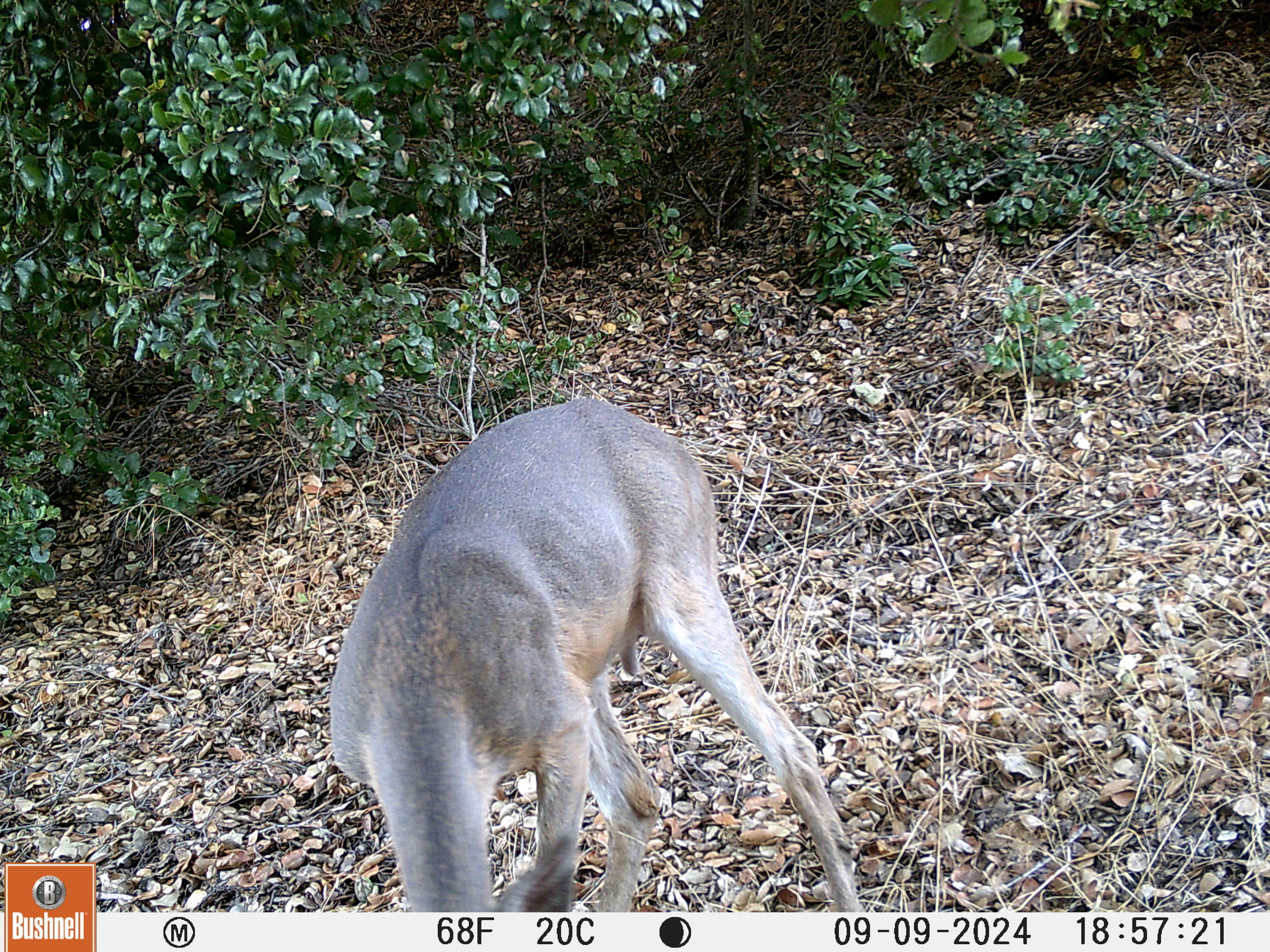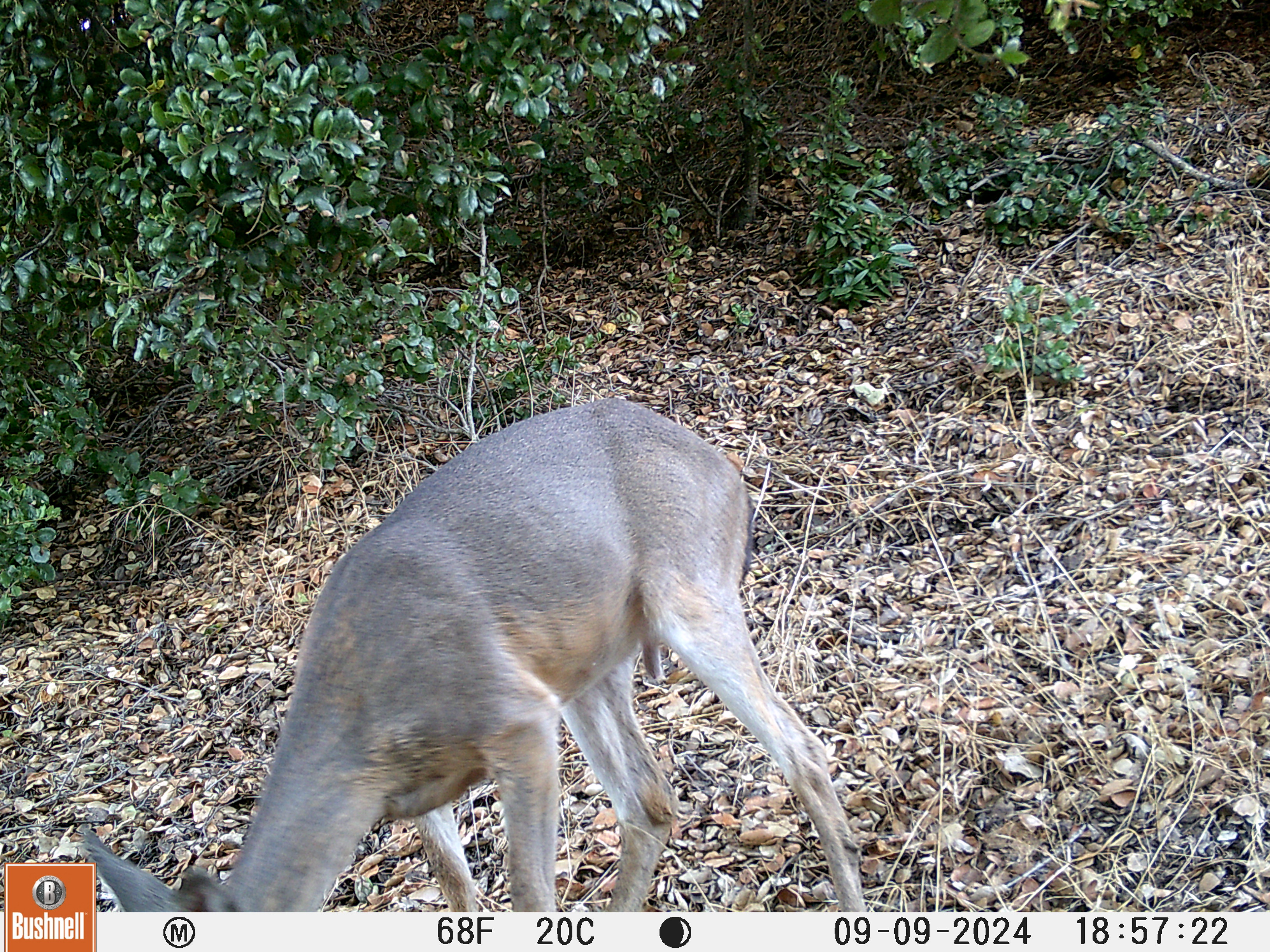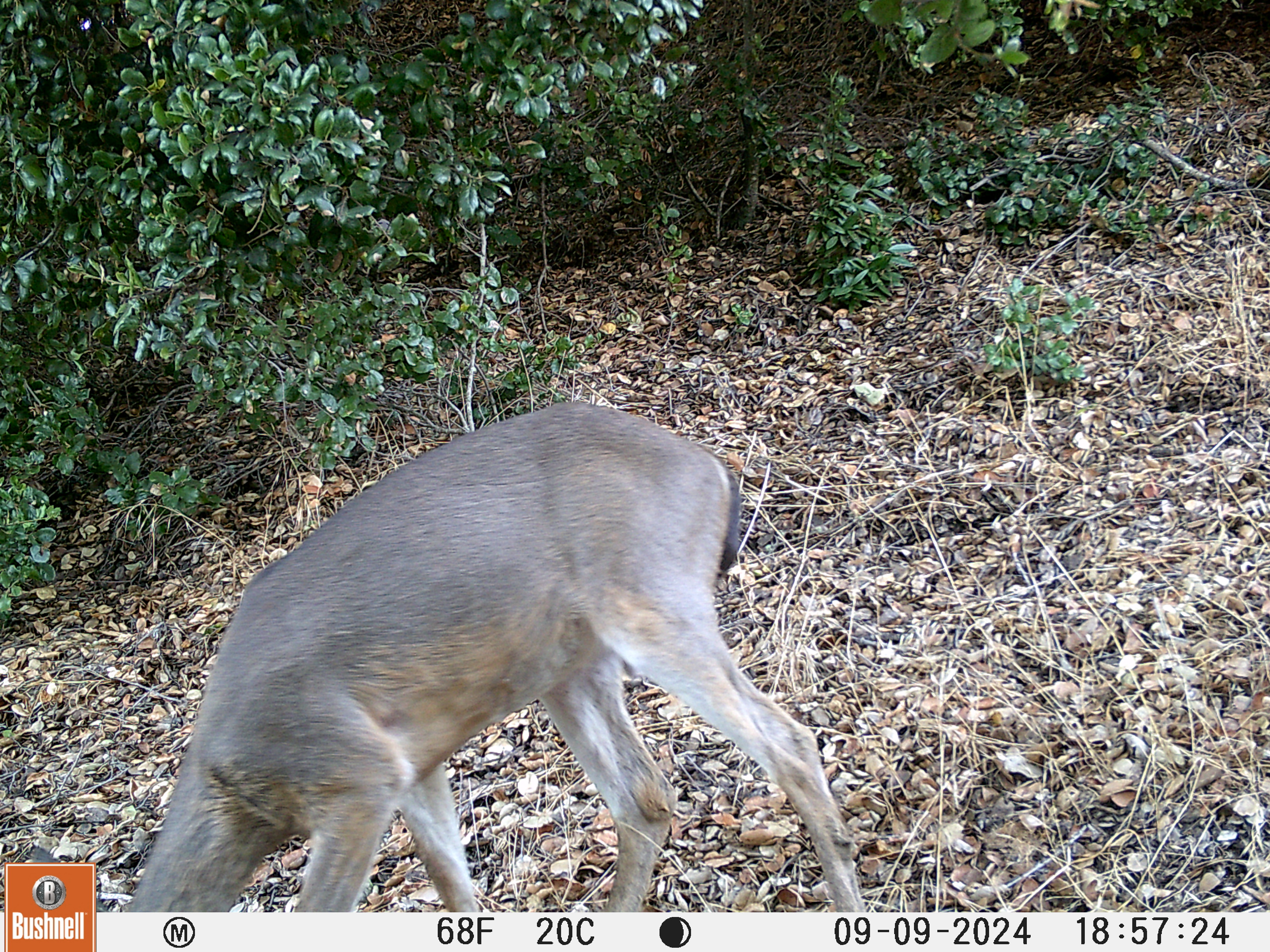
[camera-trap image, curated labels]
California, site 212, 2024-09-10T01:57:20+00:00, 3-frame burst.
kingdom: Animalia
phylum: Chordata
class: Mammalia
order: Artiodactyla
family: Cervidae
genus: Odocoileus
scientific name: Odocoileus hemionus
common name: mule deer